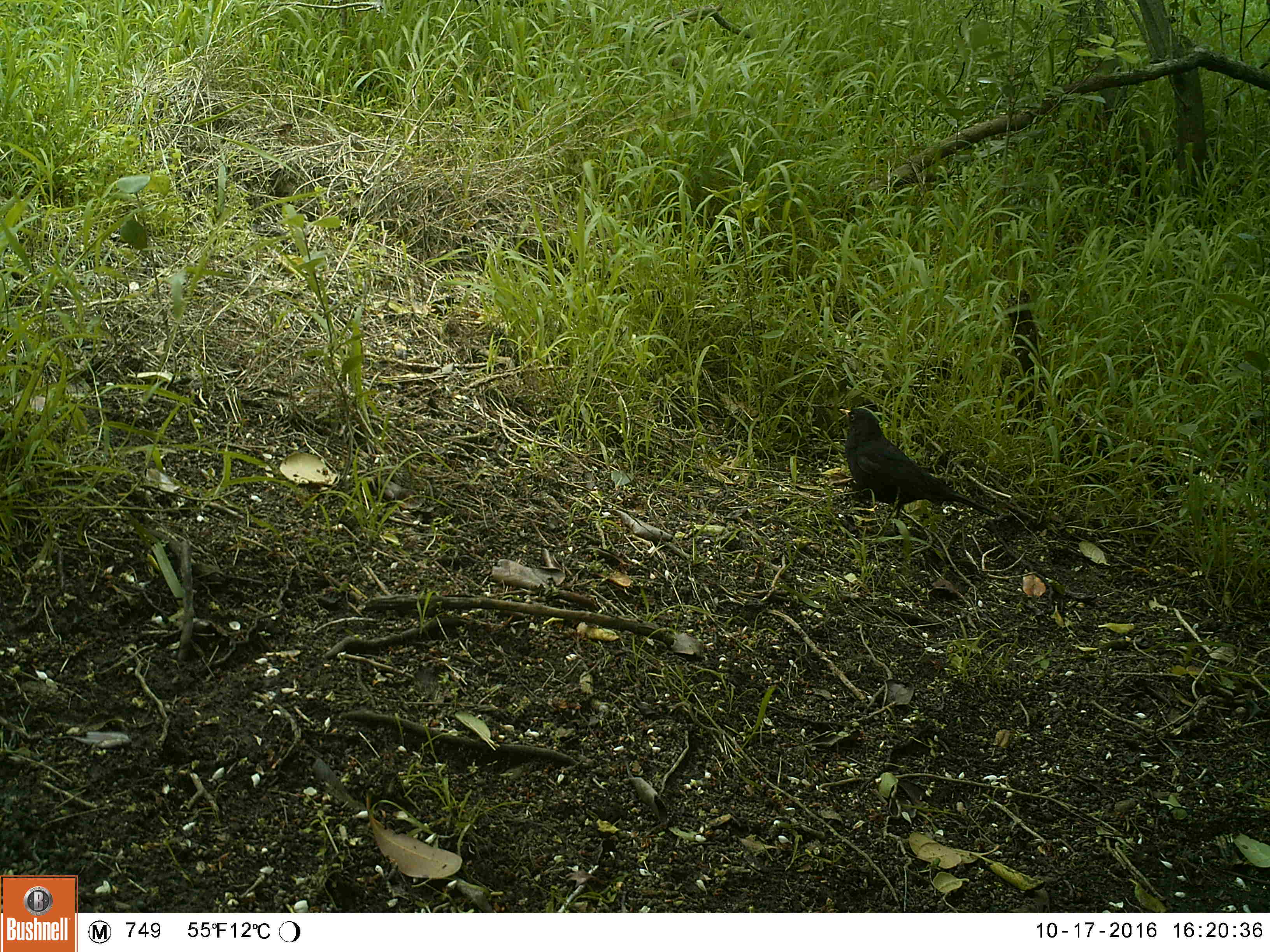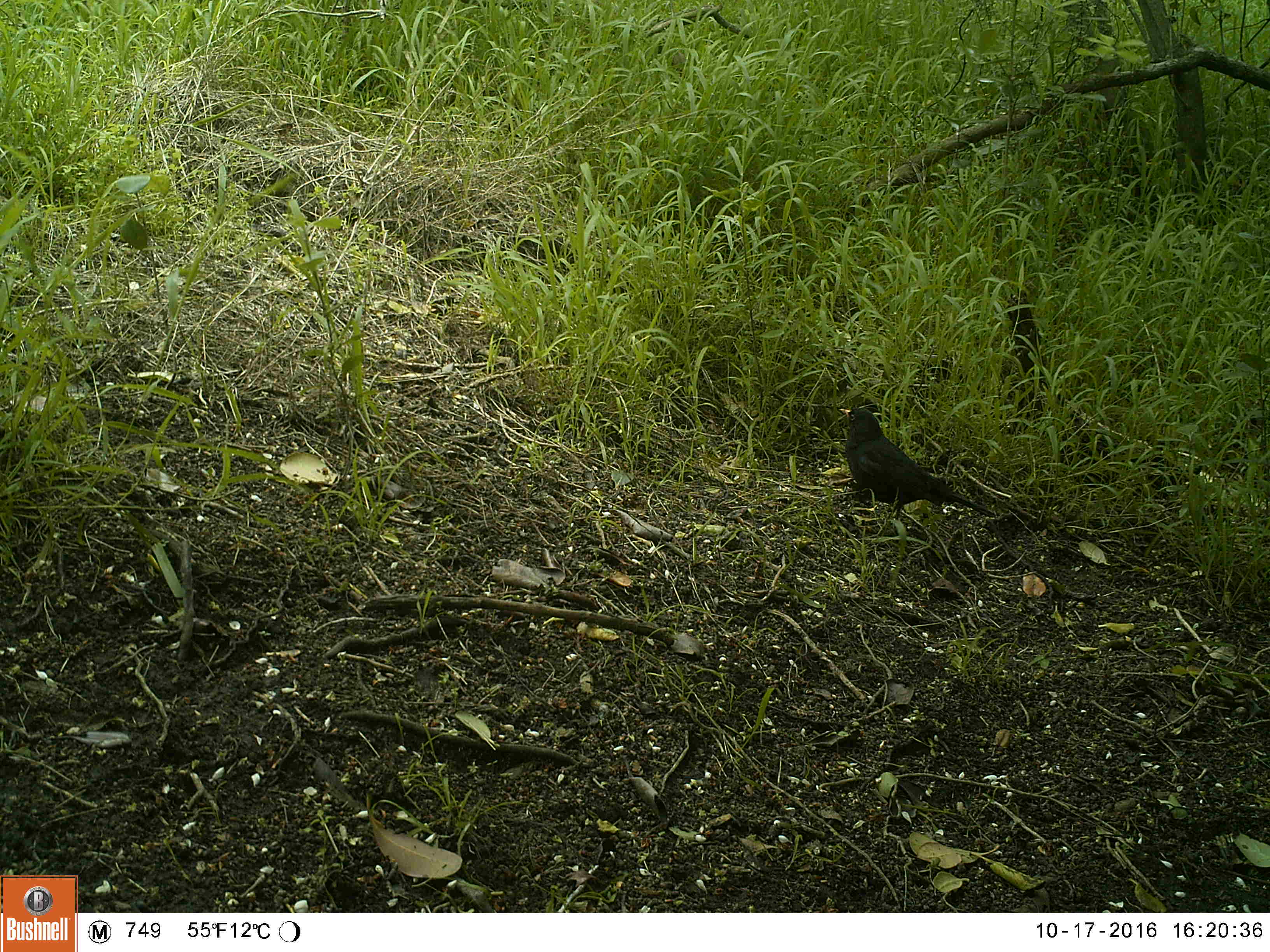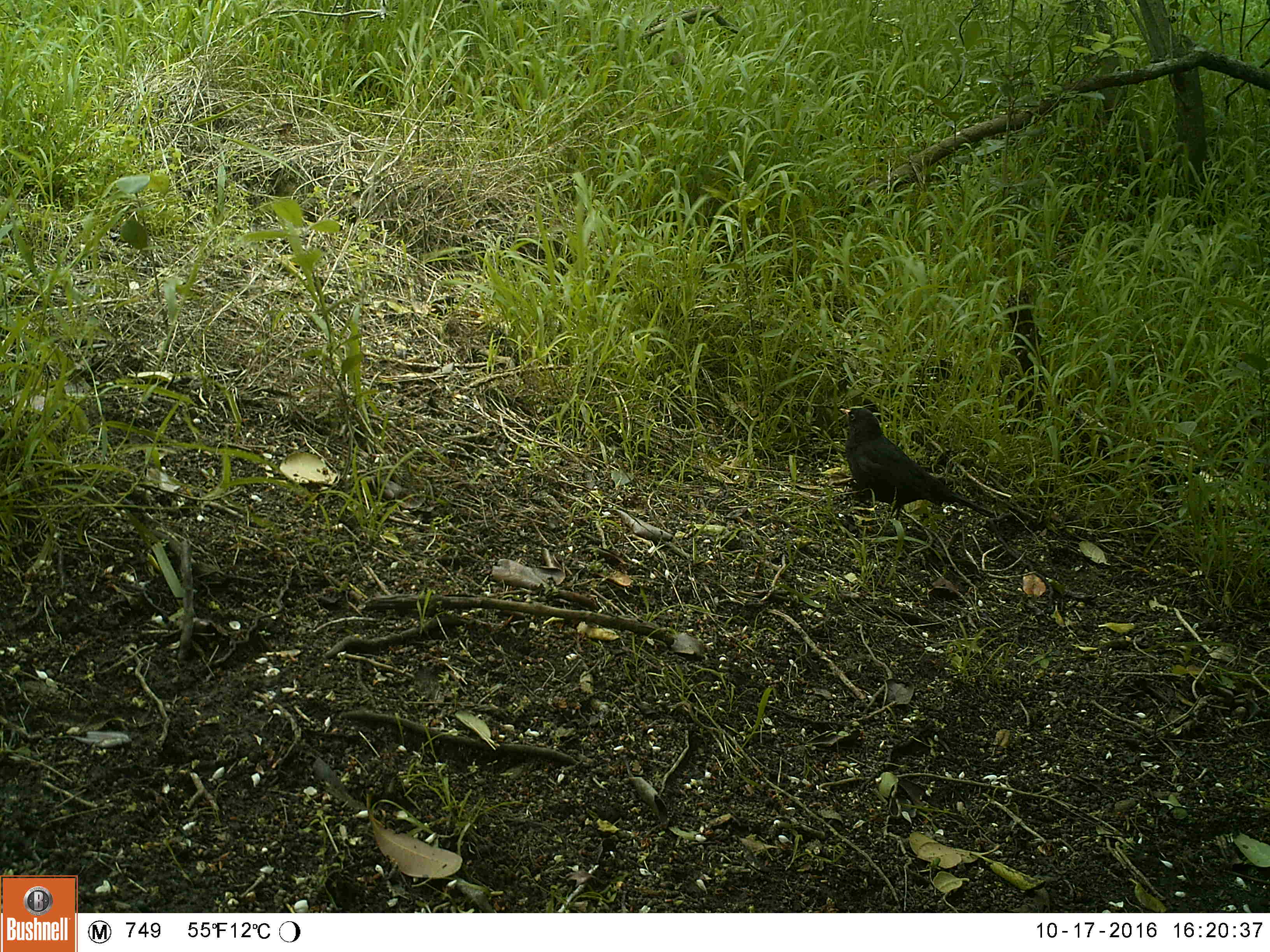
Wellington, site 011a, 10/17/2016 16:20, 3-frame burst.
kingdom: Animalia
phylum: Chordata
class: Aves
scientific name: Aves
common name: bird